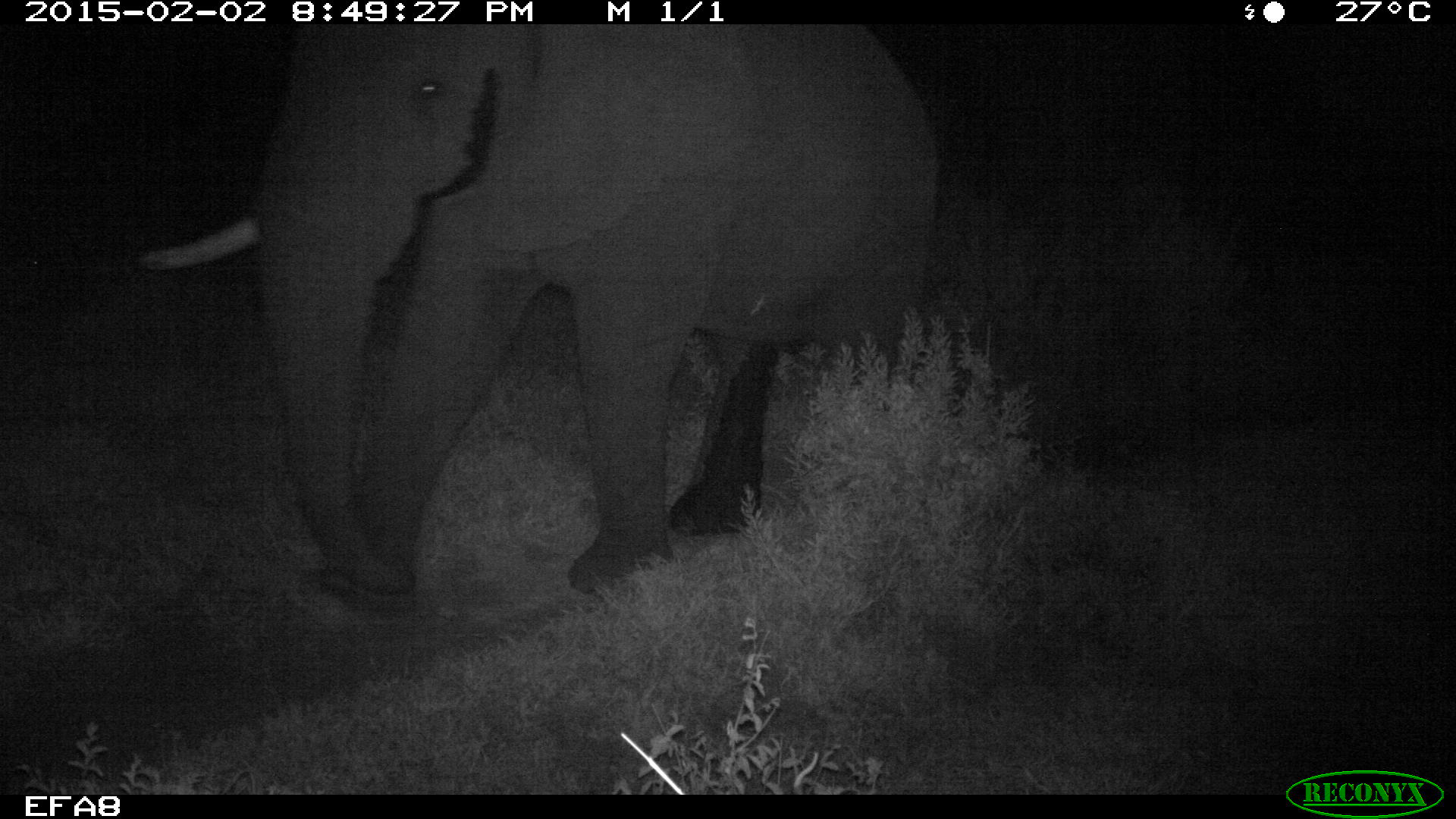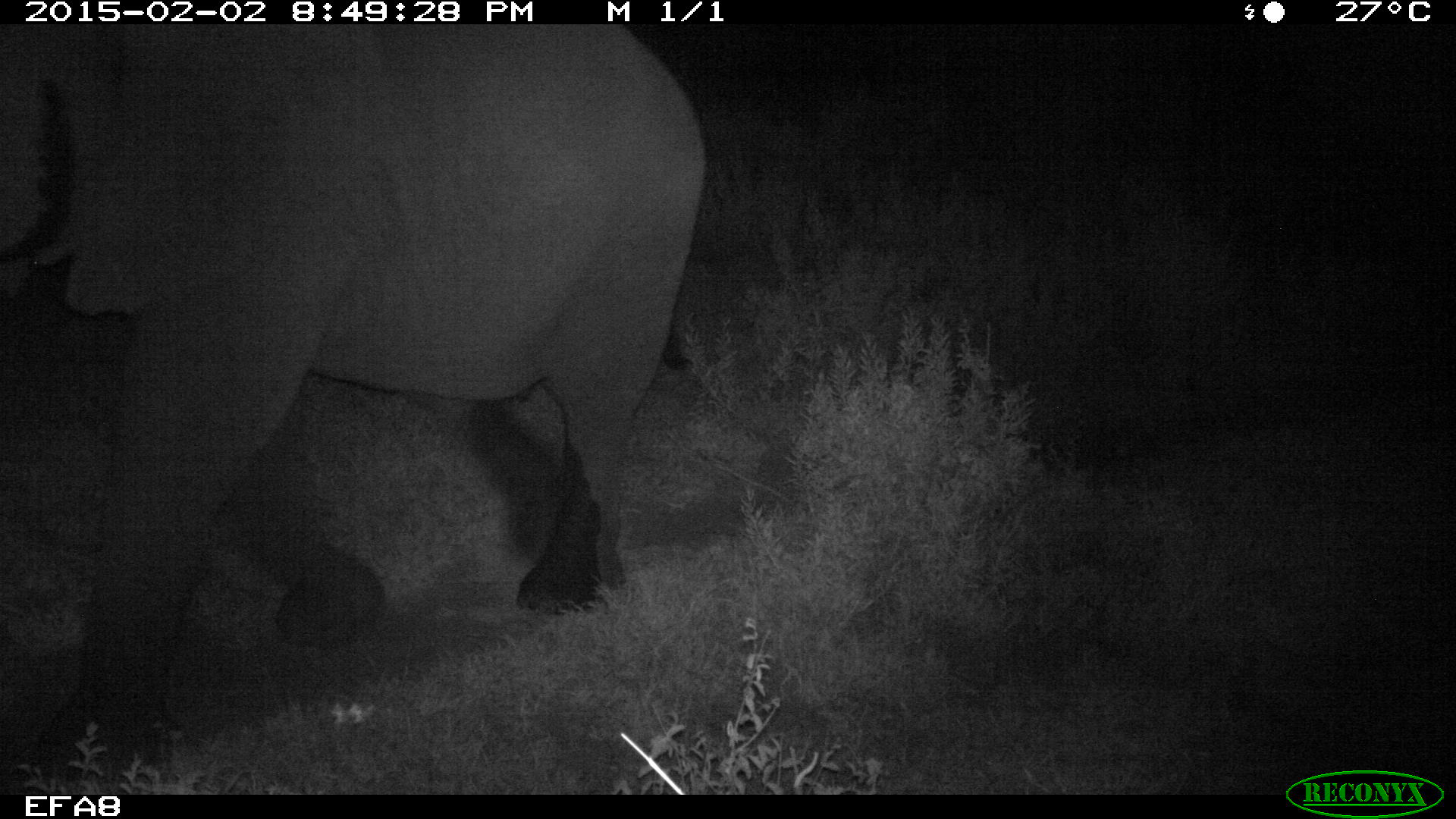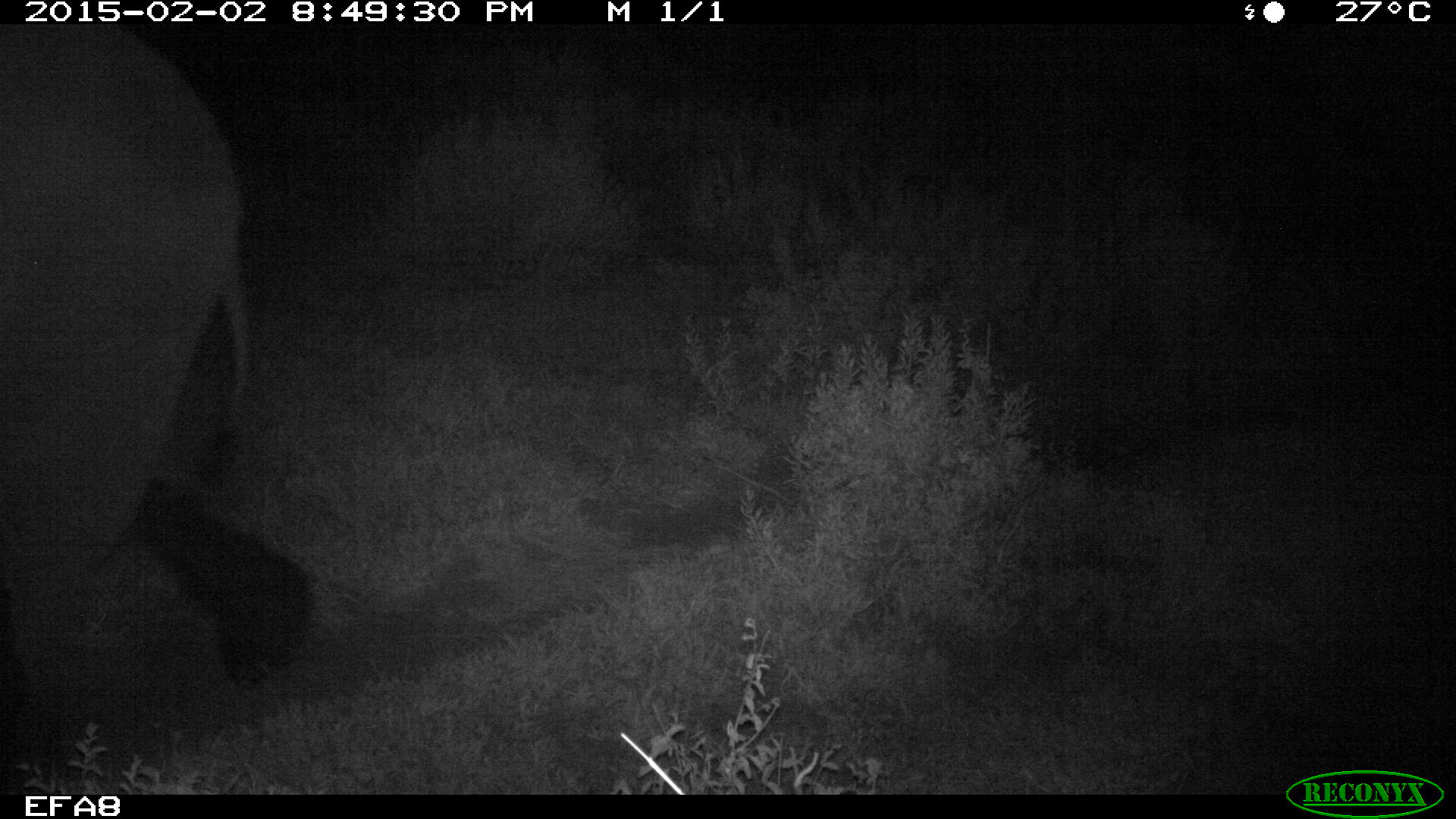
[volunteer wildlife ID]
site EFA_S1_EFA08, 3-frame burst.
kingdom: Animalia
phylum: Chordata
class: Mammalia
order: Proboscidea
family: Elephantidae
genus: Loxodonta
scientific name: Loxodonta africana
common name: african bush elephant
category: elephant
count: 1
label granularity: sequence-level